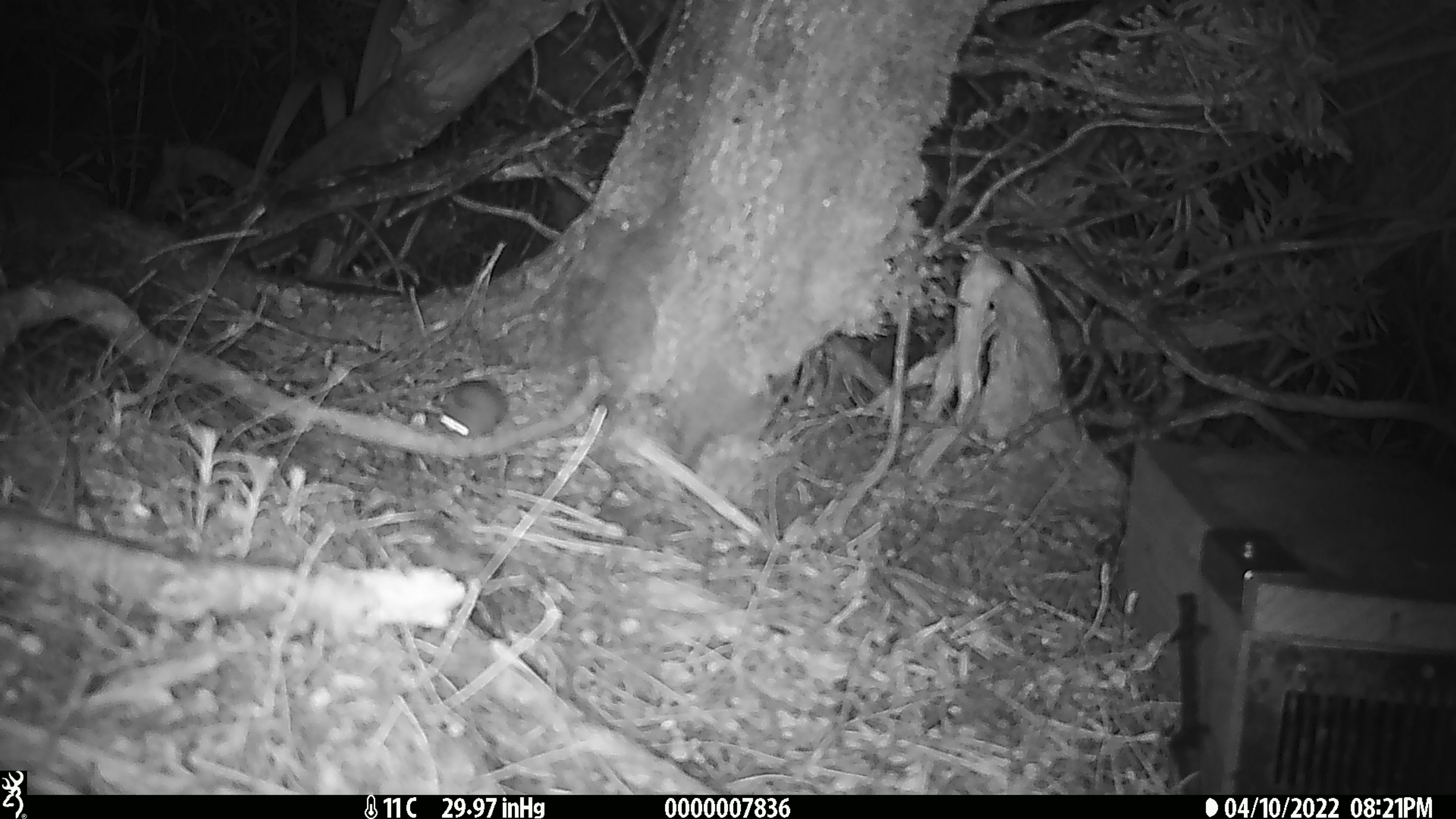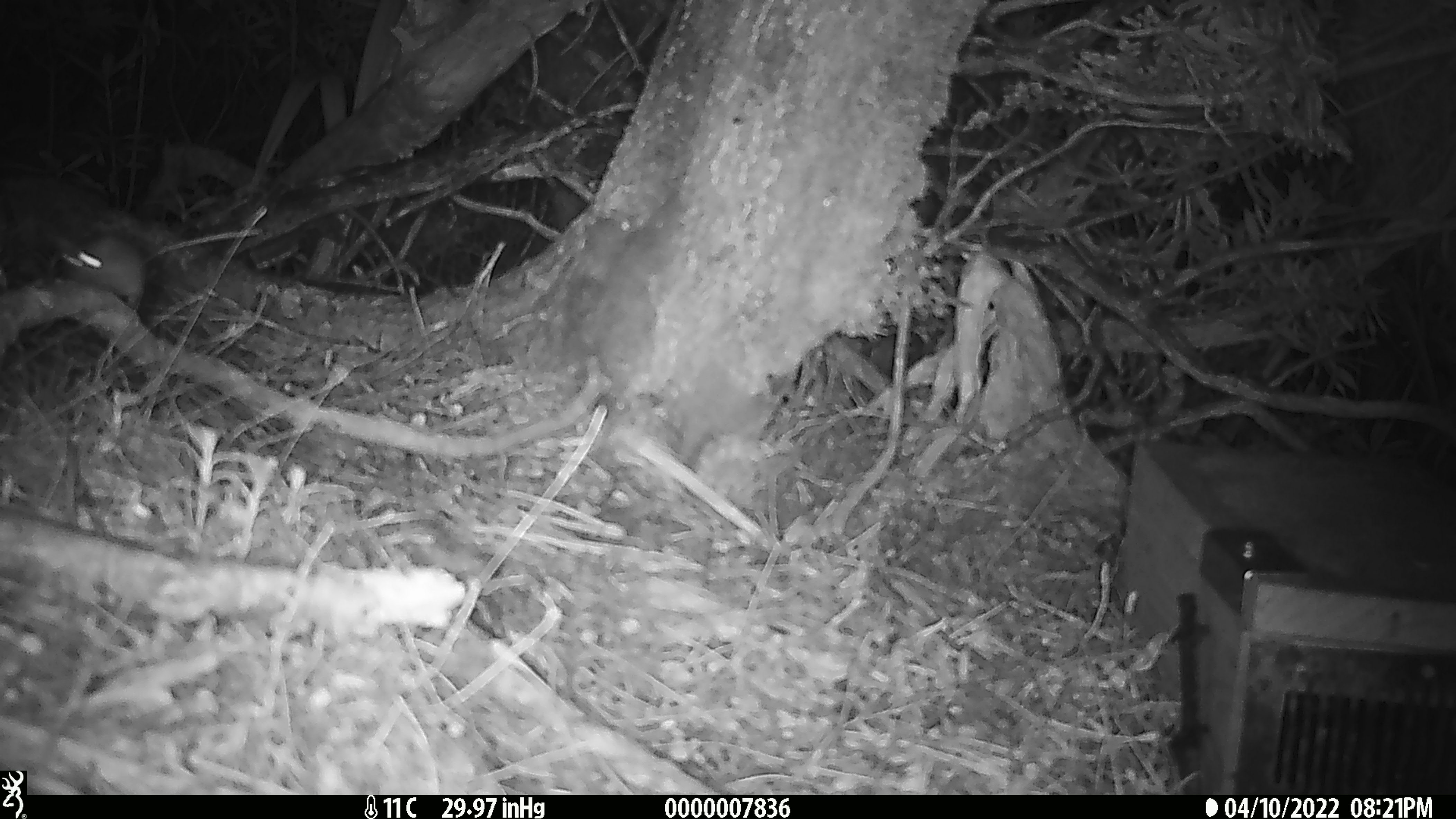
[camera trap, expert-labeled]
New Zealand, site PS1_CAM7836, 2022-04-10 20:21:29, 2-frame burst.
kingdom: Animalia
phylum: Chordata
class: Mammalia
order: Rodentia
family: Muridae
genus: Mus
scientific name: Mus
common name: mouse